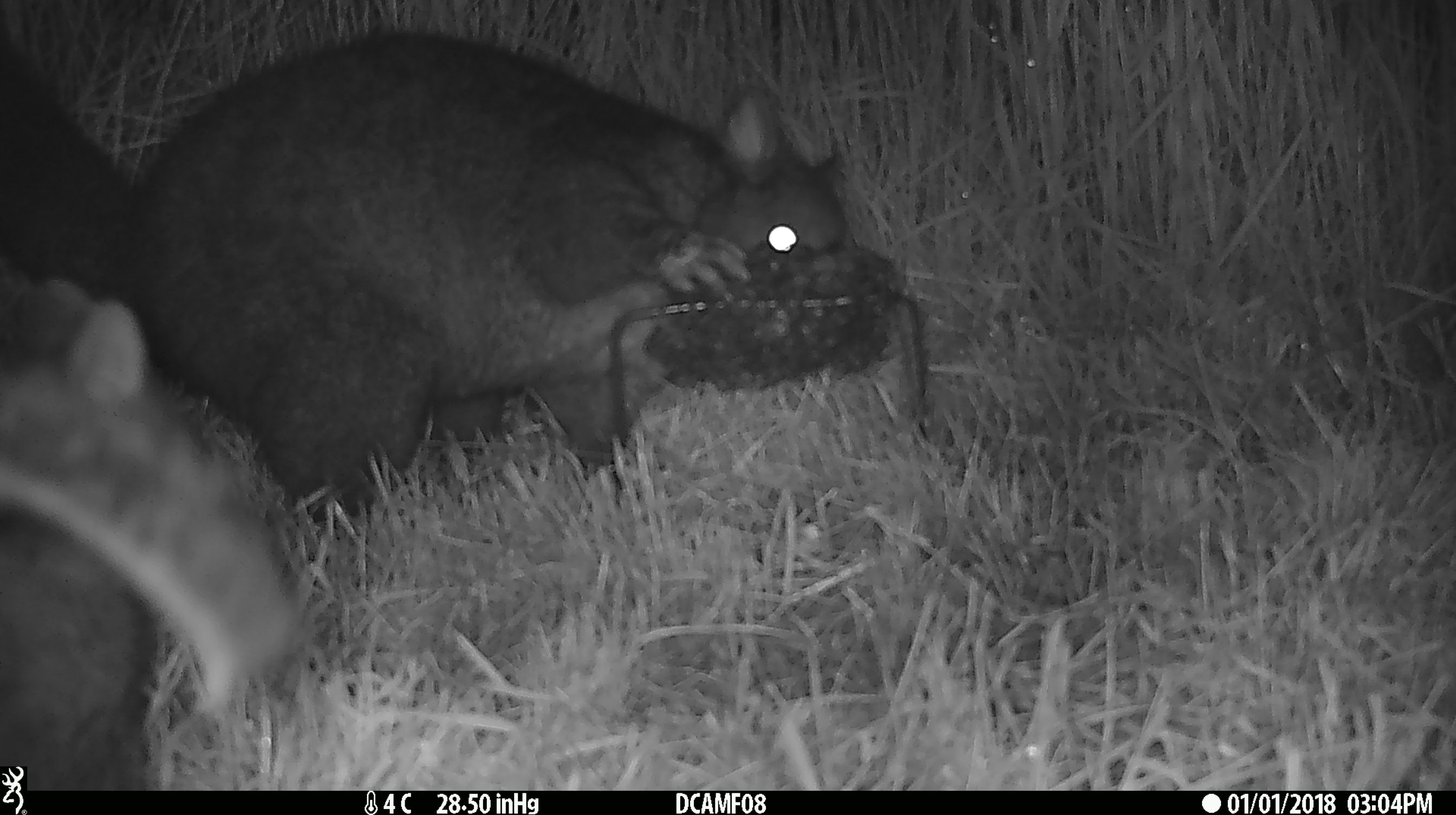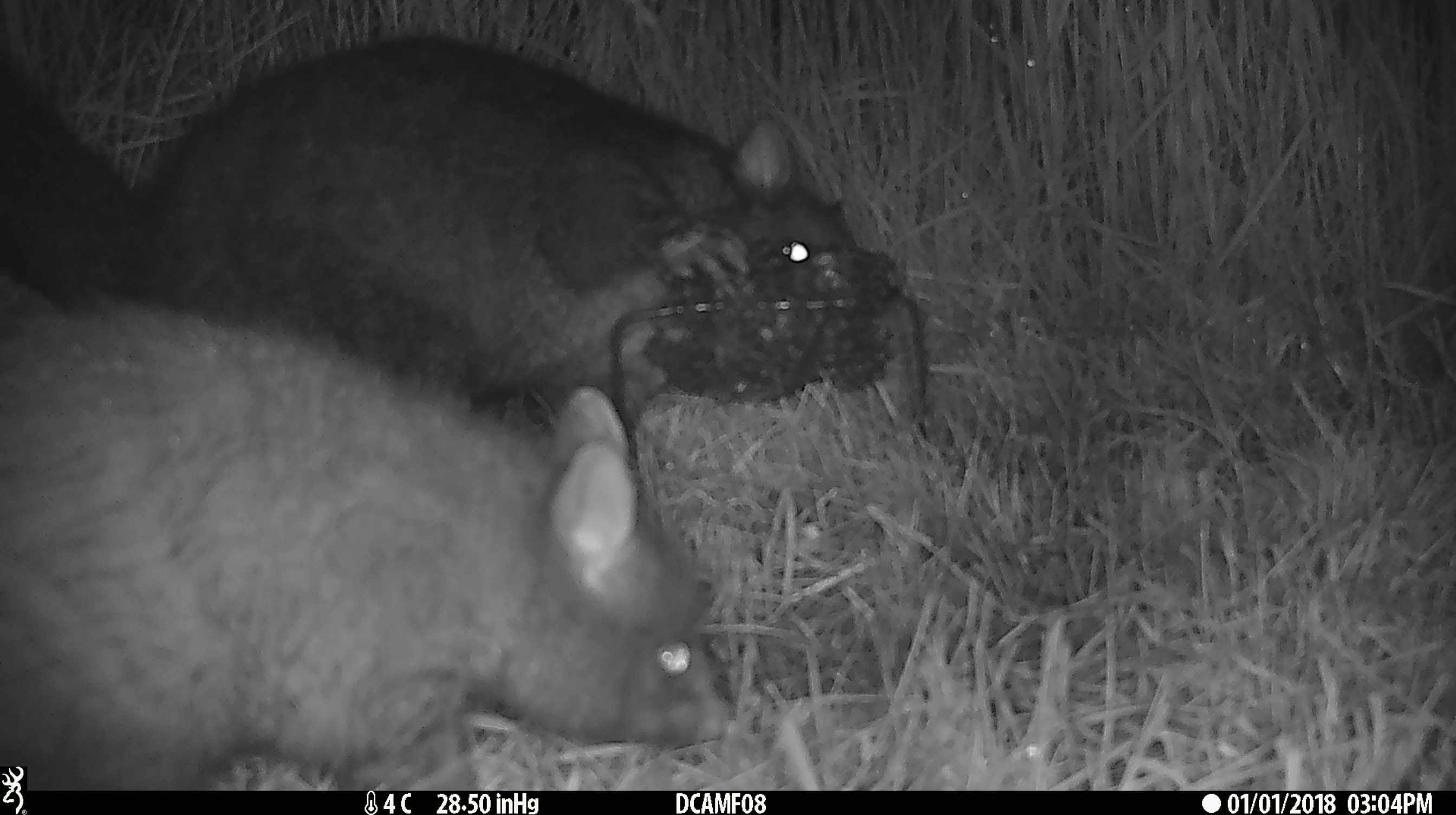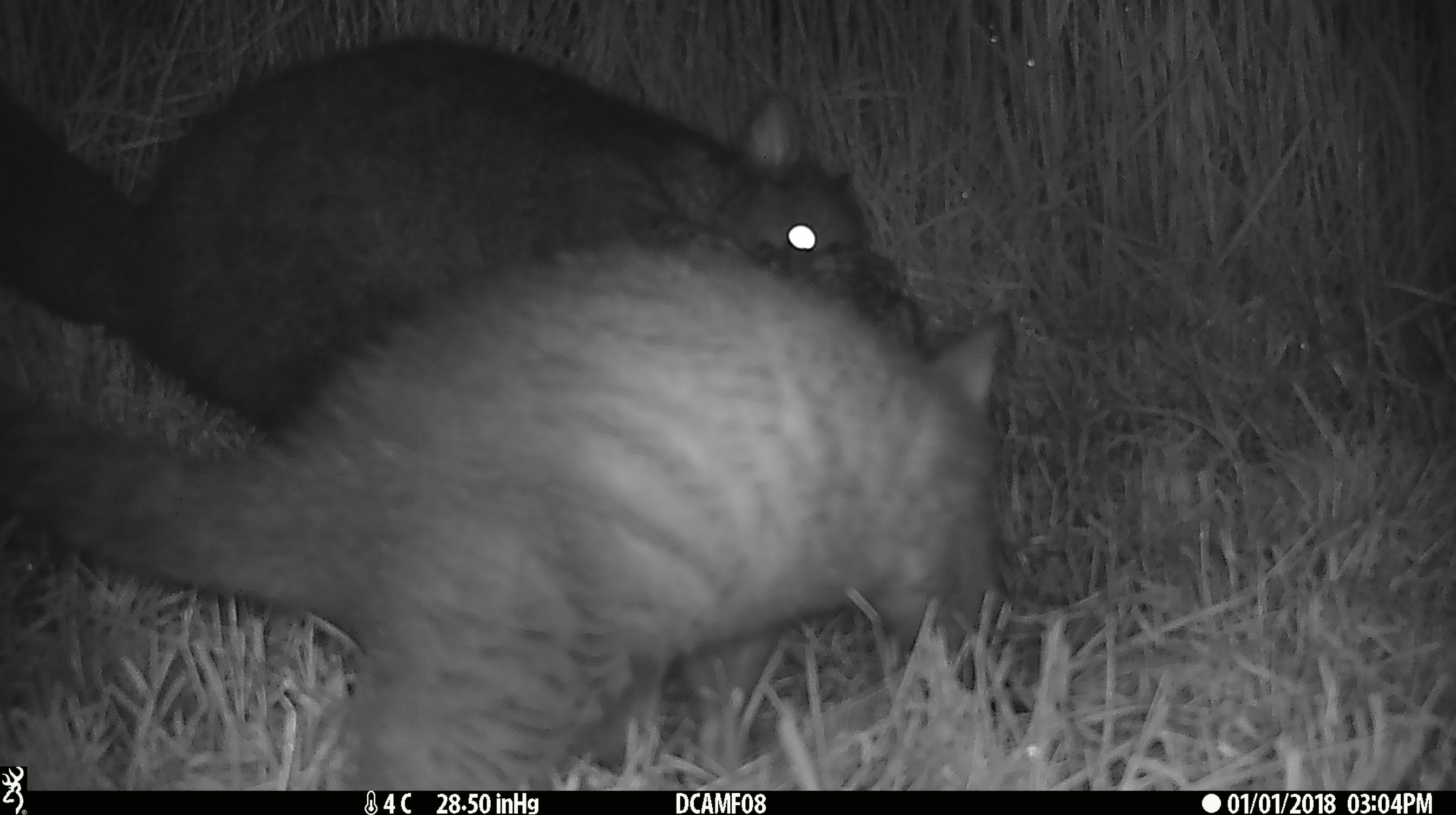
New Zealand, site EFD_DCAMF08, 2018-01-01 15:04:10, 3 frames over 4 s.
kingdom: Animalia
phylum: Chordata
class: Mammalia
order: Diprotodontia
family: Phalangeridae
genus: Trichosurus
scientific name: Trichosurus vulpecula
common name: common brushtail possum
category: possum